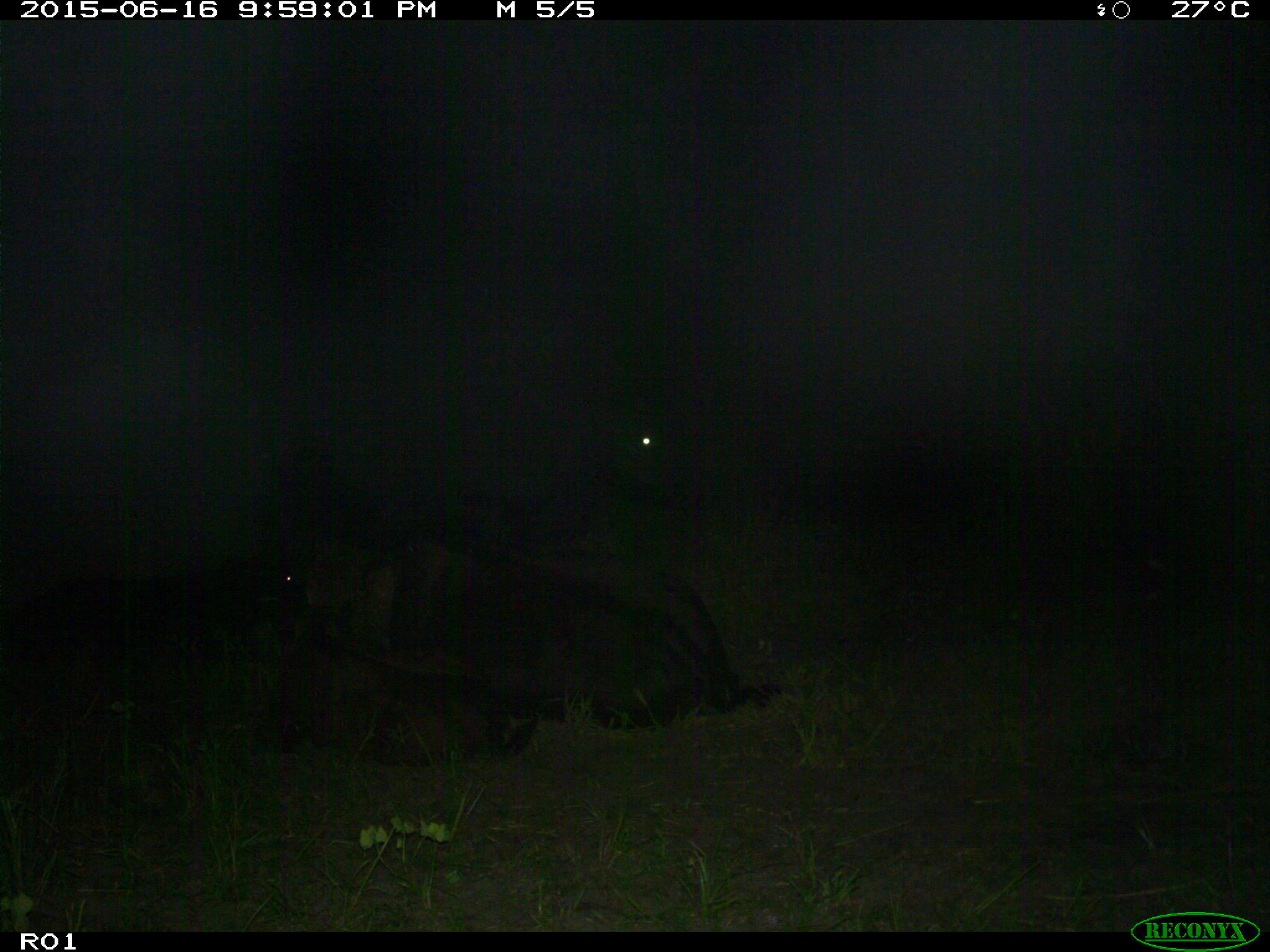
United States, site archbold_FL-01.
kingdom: Animalia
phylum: Chordata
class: Mammalia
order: Artiodactyla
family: Bovidae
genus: Bos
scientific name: Bos taurus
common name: domestic cow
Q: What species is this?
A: Bos taurus (domestic cow).